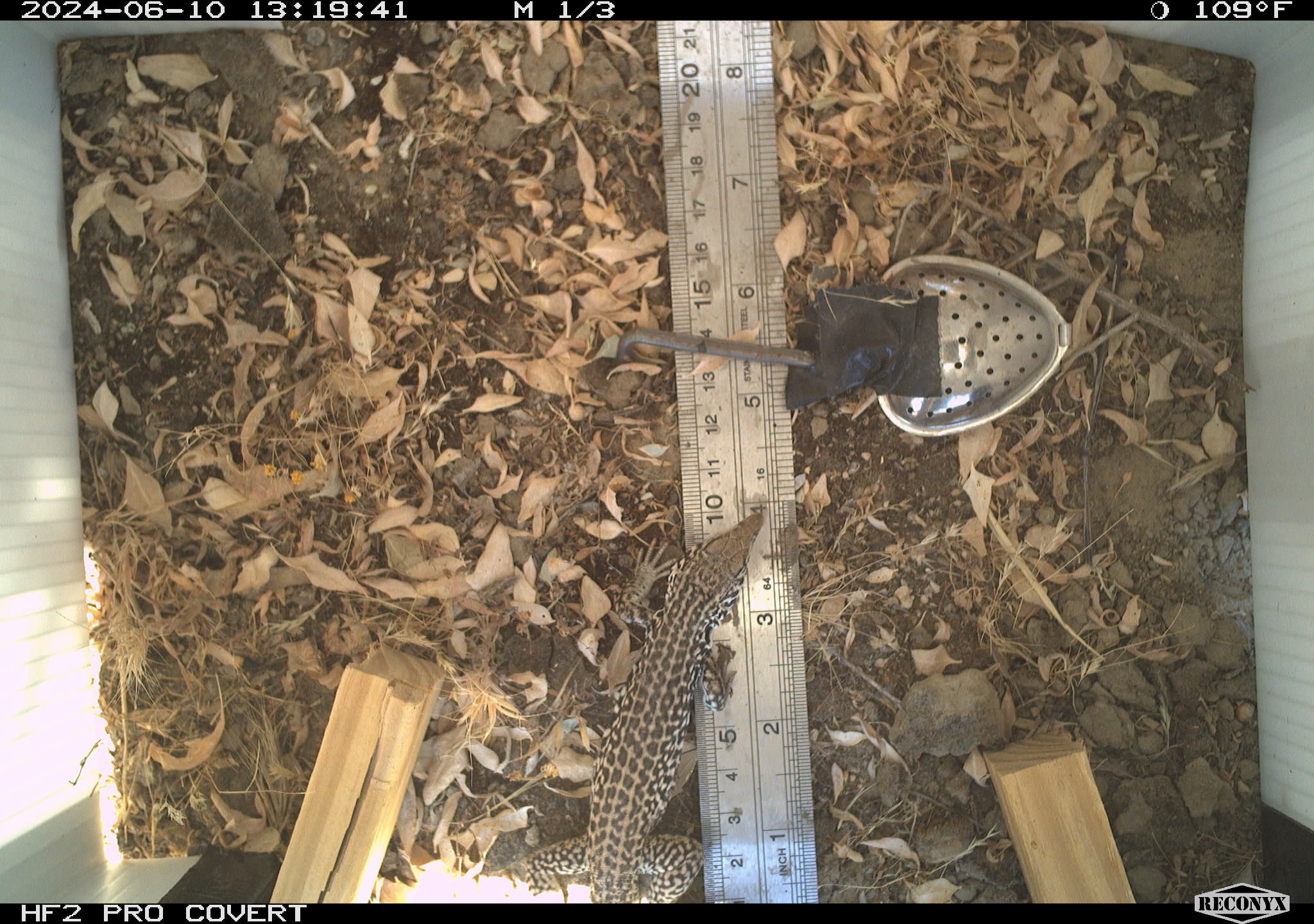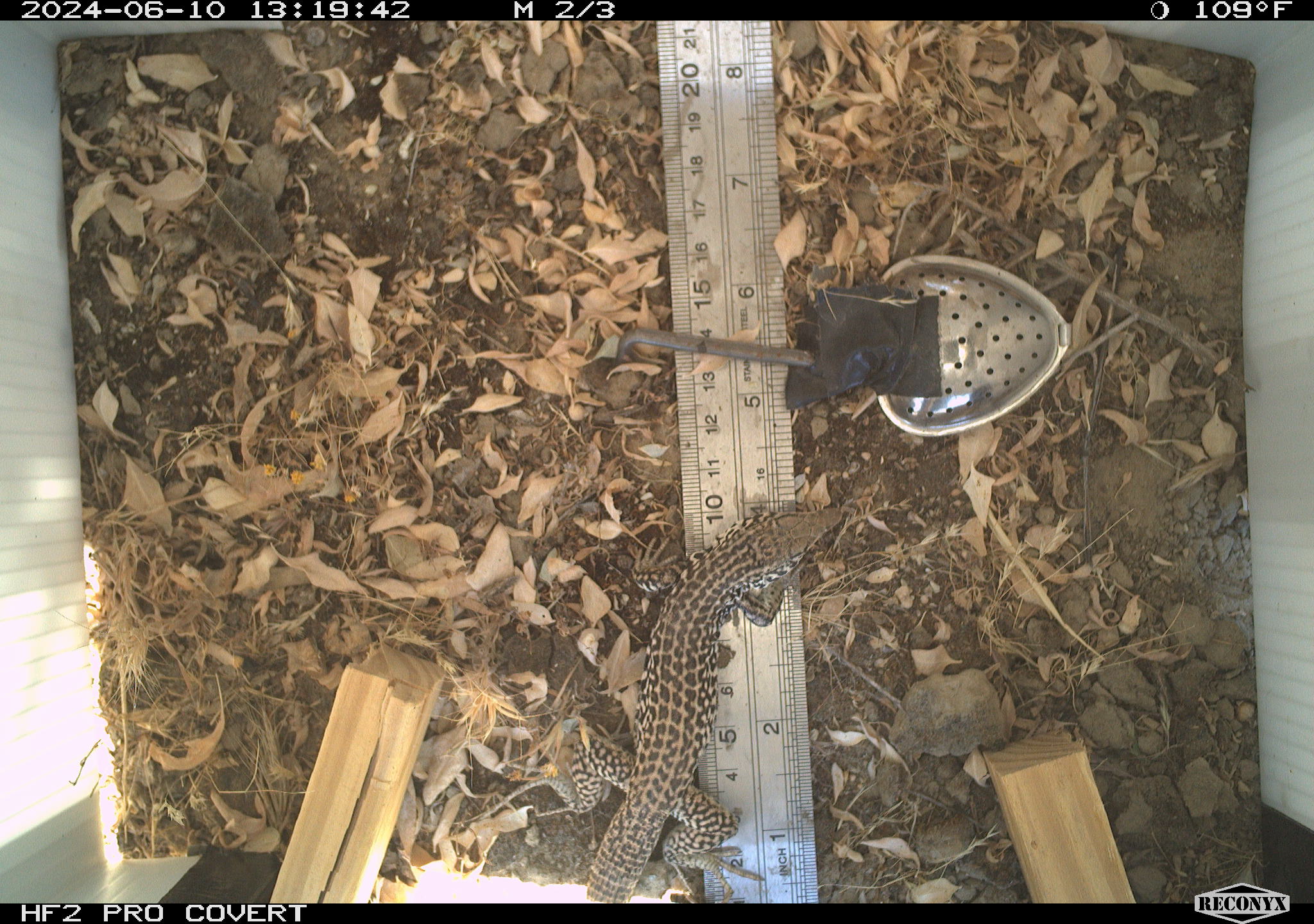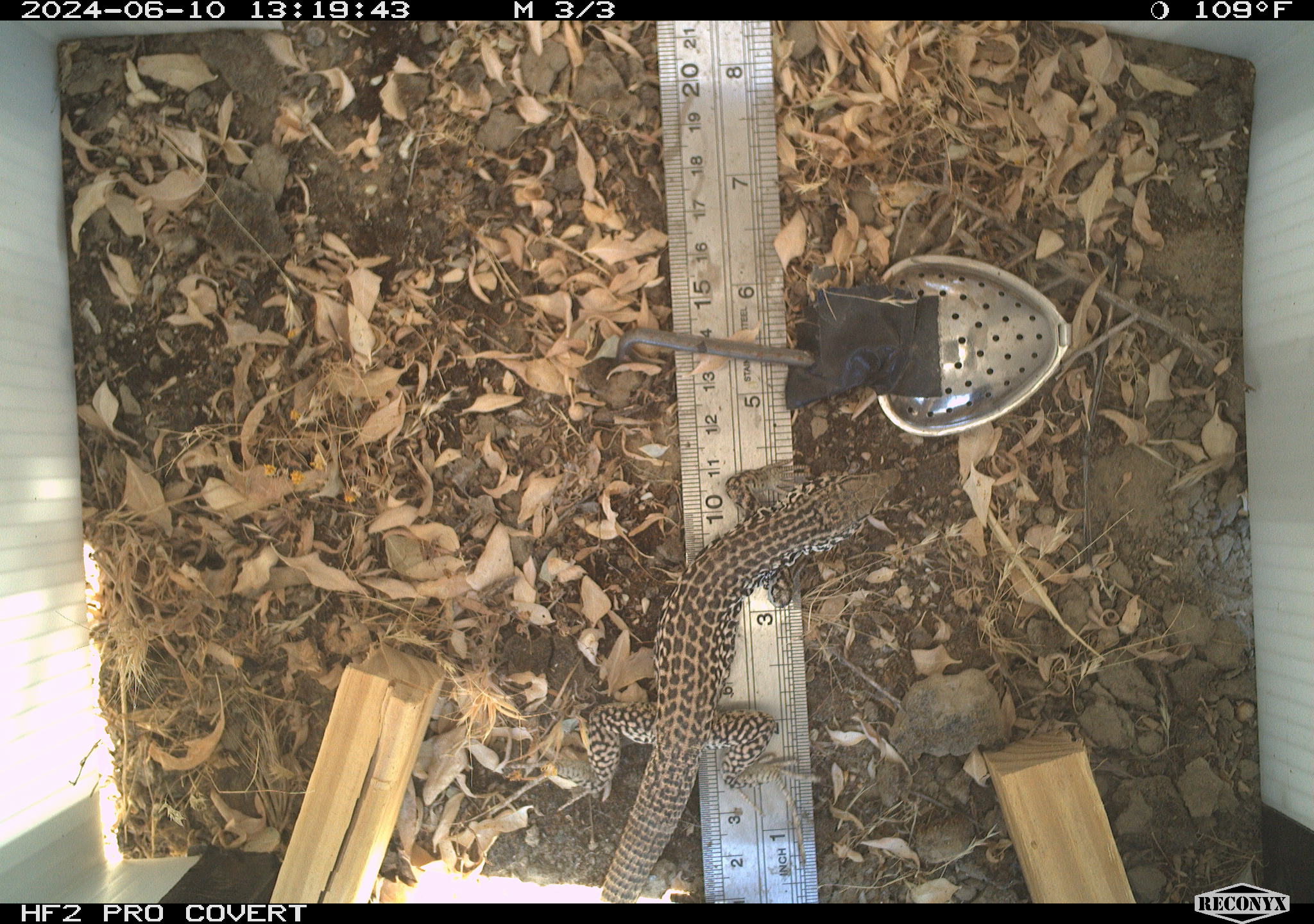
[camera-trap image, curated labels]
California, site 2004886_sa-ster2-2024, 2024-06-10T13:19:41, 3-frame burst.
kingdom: Animalia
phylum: Chordata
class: Reptilia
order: Squamata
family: Teiidae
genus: Aspidoscelis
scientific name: Aspidoscelis tigris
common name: western whiptail